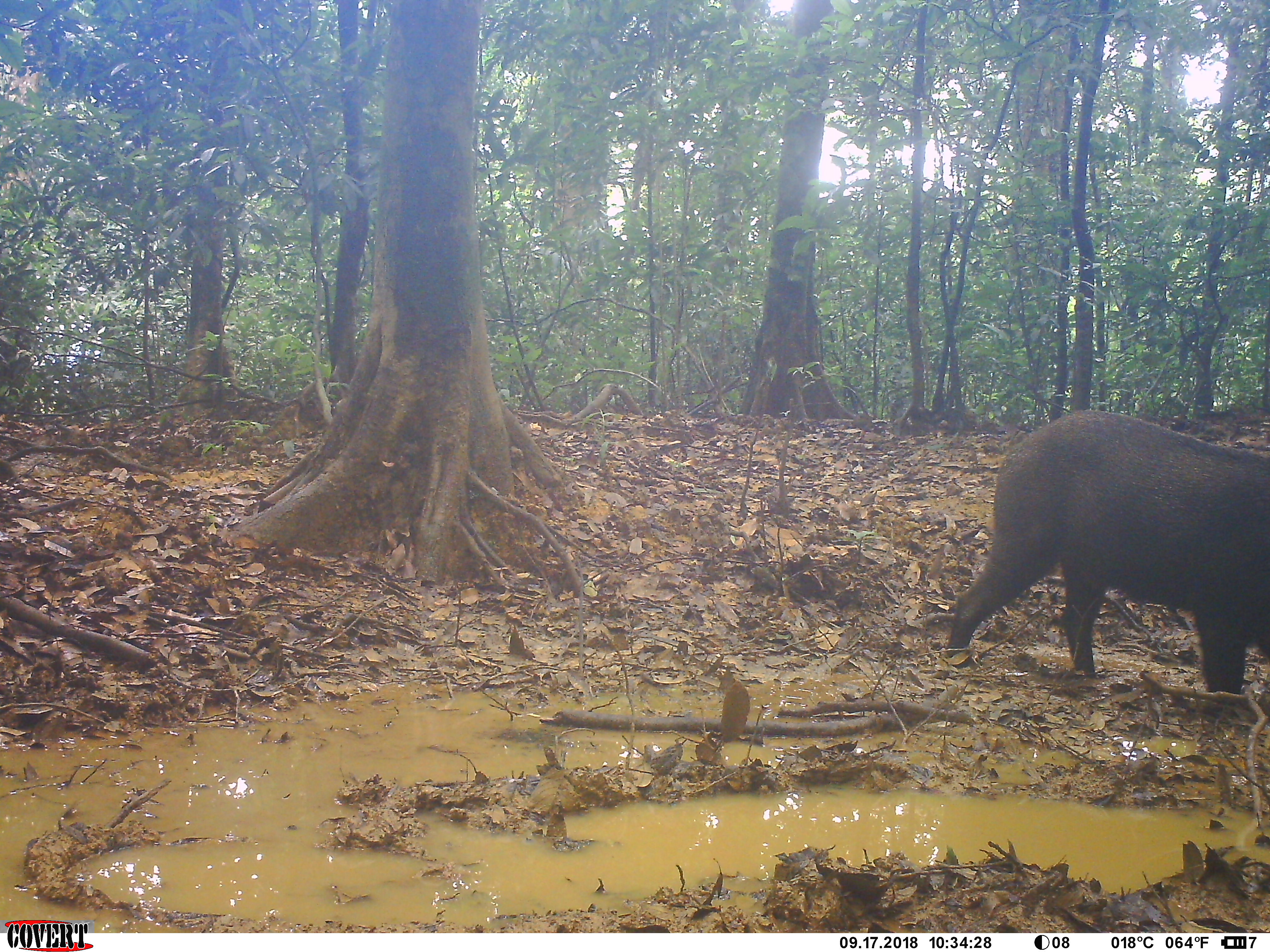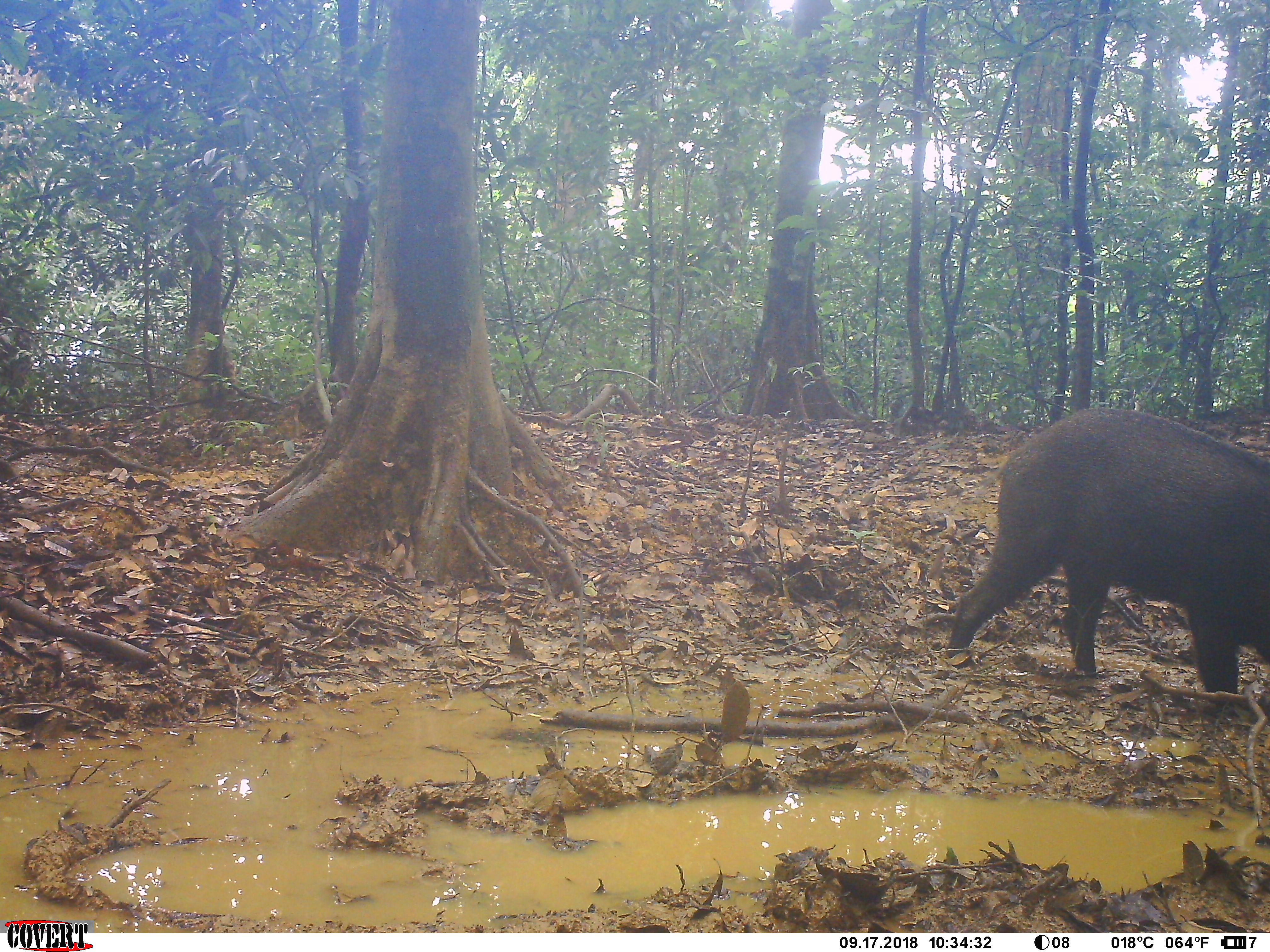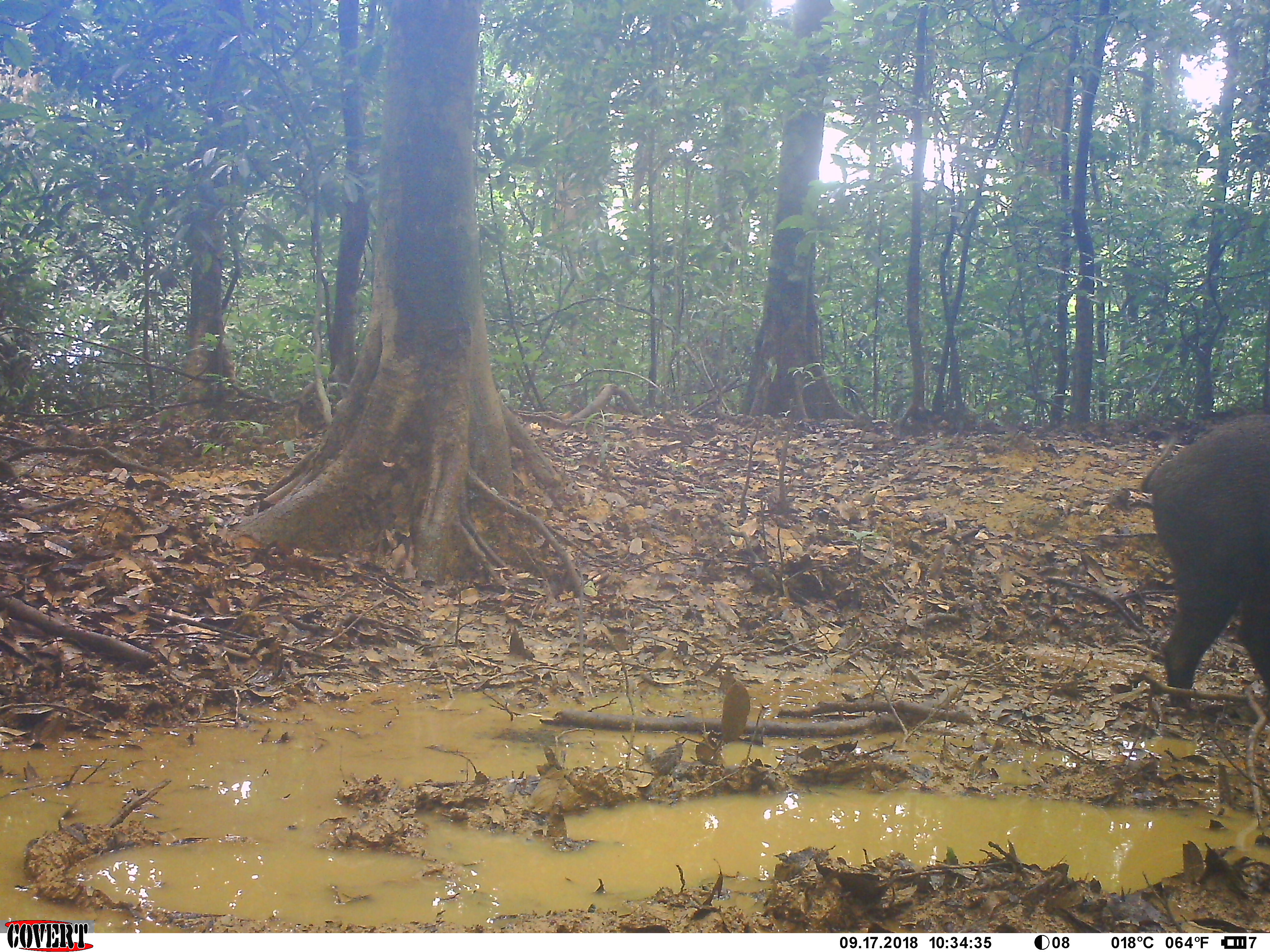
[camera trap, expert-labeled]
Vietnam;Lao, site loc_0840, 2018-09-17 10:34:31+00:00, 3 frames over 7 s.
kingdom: Animalia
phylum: Chordata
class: Mammalia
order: Artiodactyla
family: Suidae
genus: Sus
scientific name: Sus scrofa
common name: eurasian wild pig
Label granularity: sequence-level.